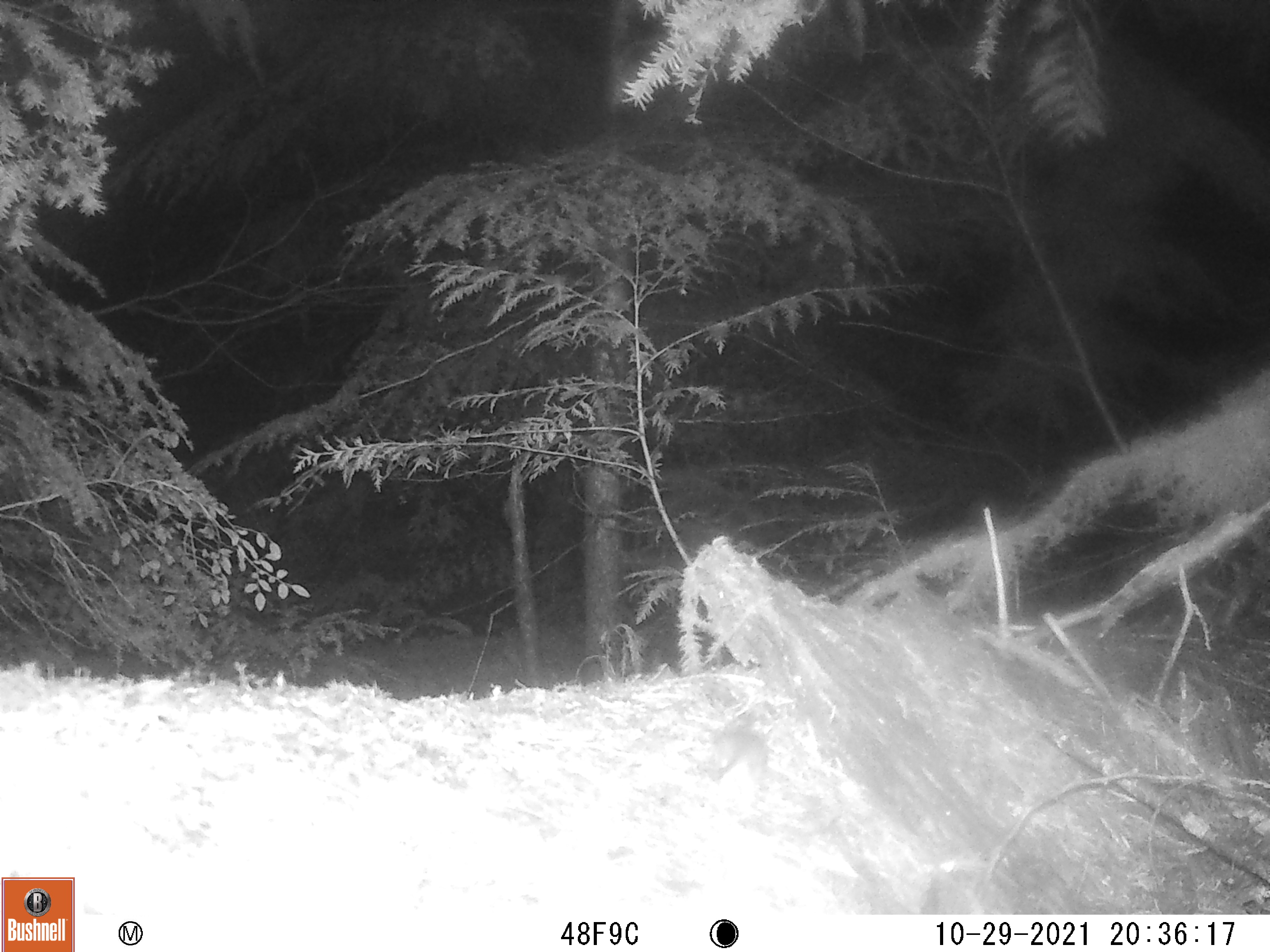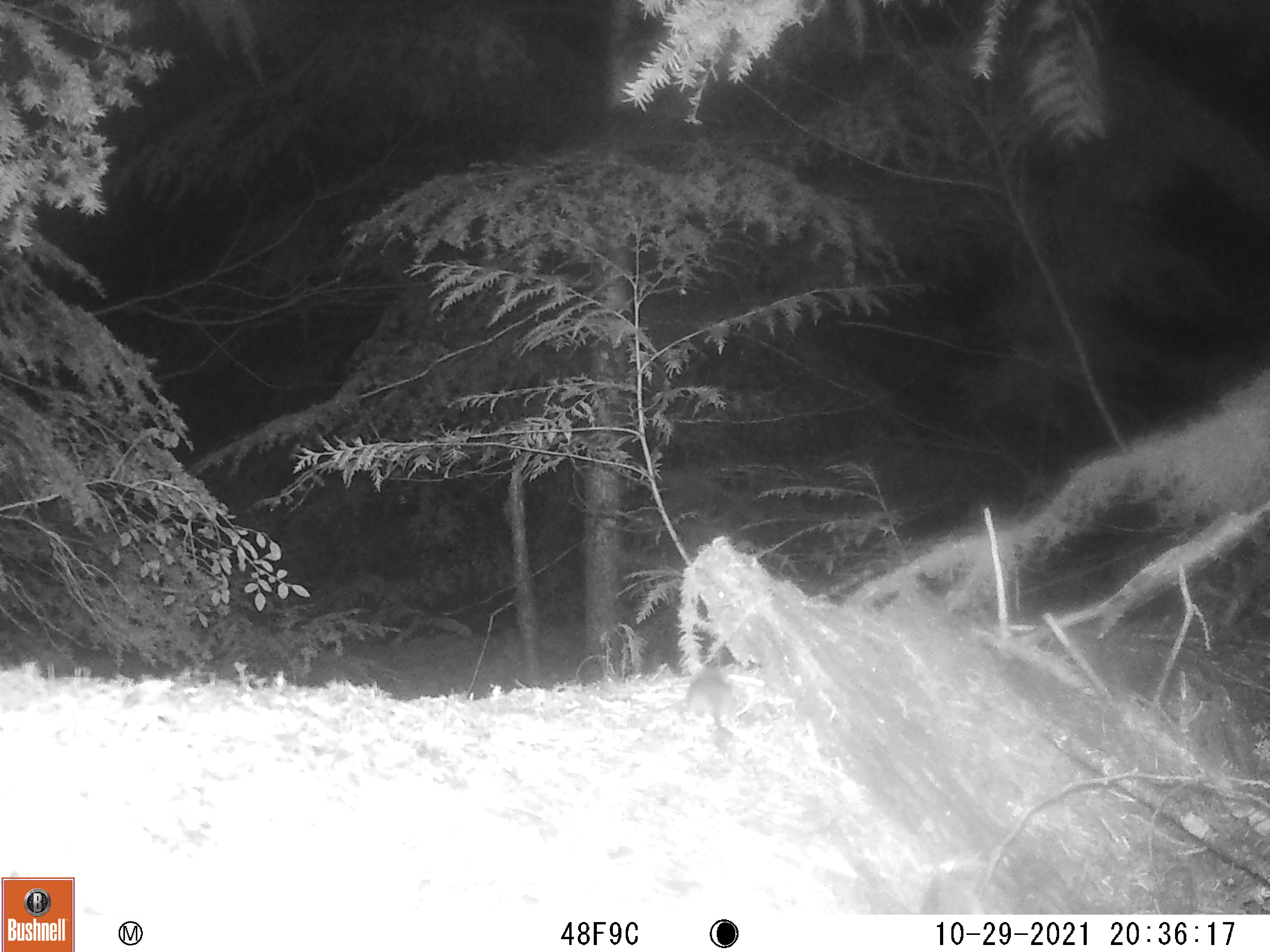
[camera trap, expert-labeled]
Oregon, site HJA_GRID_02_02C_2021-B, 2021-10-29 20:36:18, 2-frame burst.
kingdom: Animalia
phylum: Chordata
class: Mammalia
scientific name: Mammalia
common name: small mammal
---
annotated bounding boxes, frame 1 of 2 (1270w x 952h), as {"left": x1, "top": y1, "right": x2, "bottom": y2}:
small mammal: {"left": 682, "top": 693, "right": 802, "bottom": 837}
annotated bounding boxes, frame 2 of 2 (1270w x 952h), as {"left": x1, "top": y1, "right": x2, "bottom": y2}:
small mammal: {"left": 667, "top": 654, "right": 762, "bottom": 752}